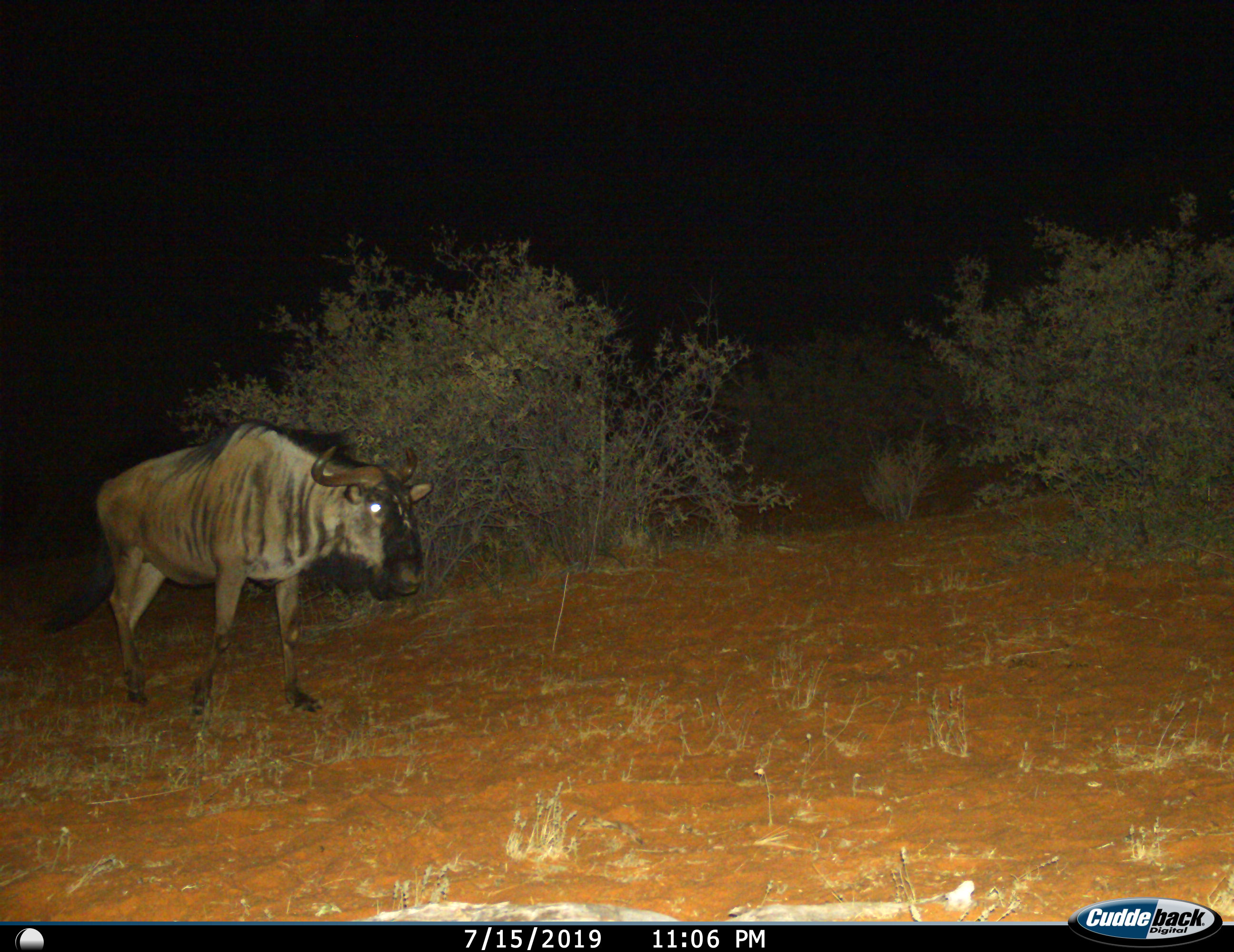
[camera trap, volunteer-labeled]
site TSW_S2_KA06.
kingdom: Animalia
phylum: Chordata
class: Mammalia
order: Artiodactyla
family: Bovidae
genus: Connochaetes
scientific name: Connochaetes taurinus taurinus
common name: blue wildebeest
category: wildebeestblue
Wildebeestblue (blue wildebeest) (Connochaetes taurinus taurinus), count 1. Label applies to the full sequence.